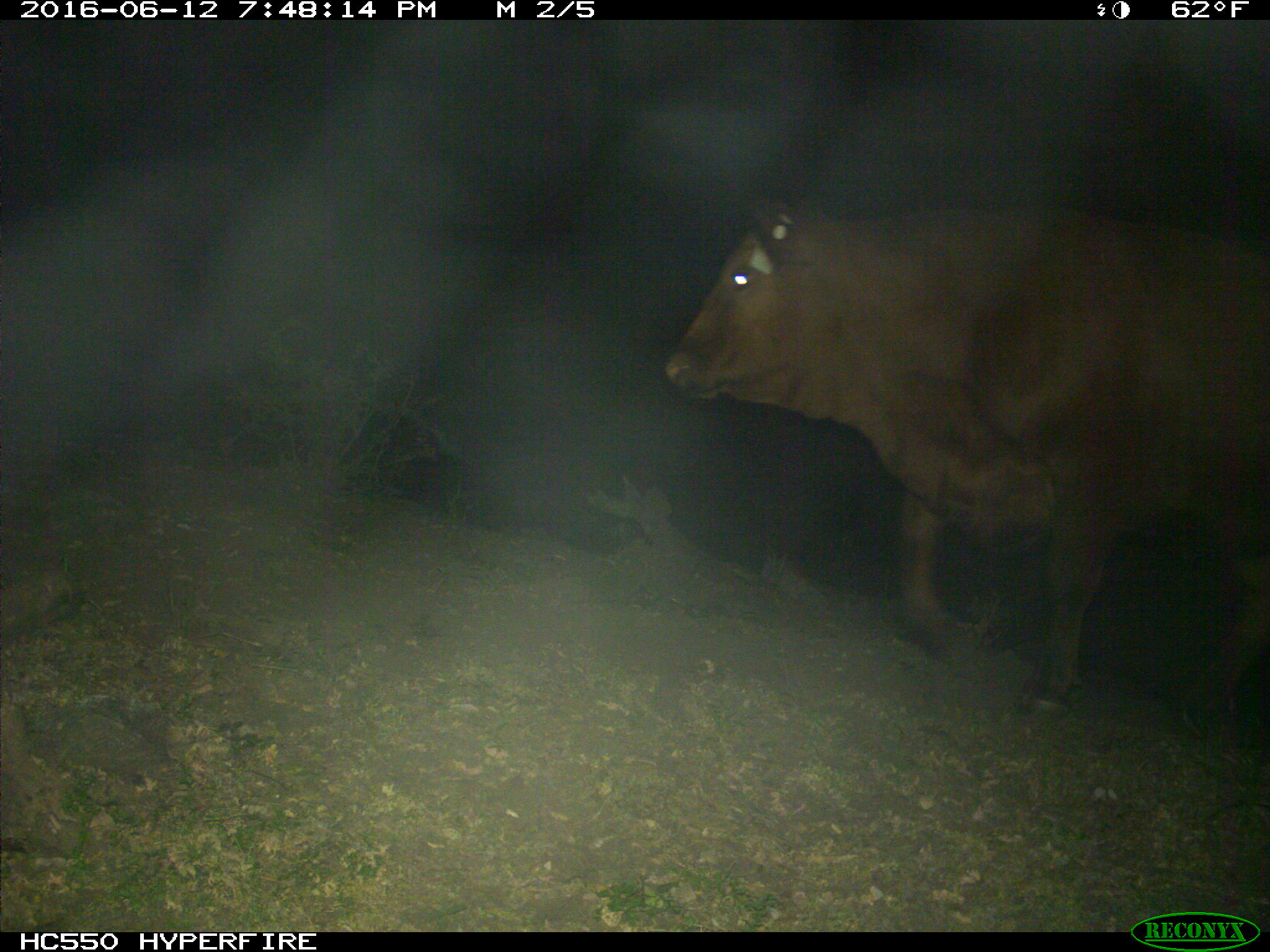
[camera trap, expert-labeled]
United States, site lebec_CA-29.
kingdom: Animalia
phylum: Chordata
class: Mammalia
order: Artiodactyla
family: Bovidae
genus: Bos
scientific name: Bos taurus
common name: domestic cow